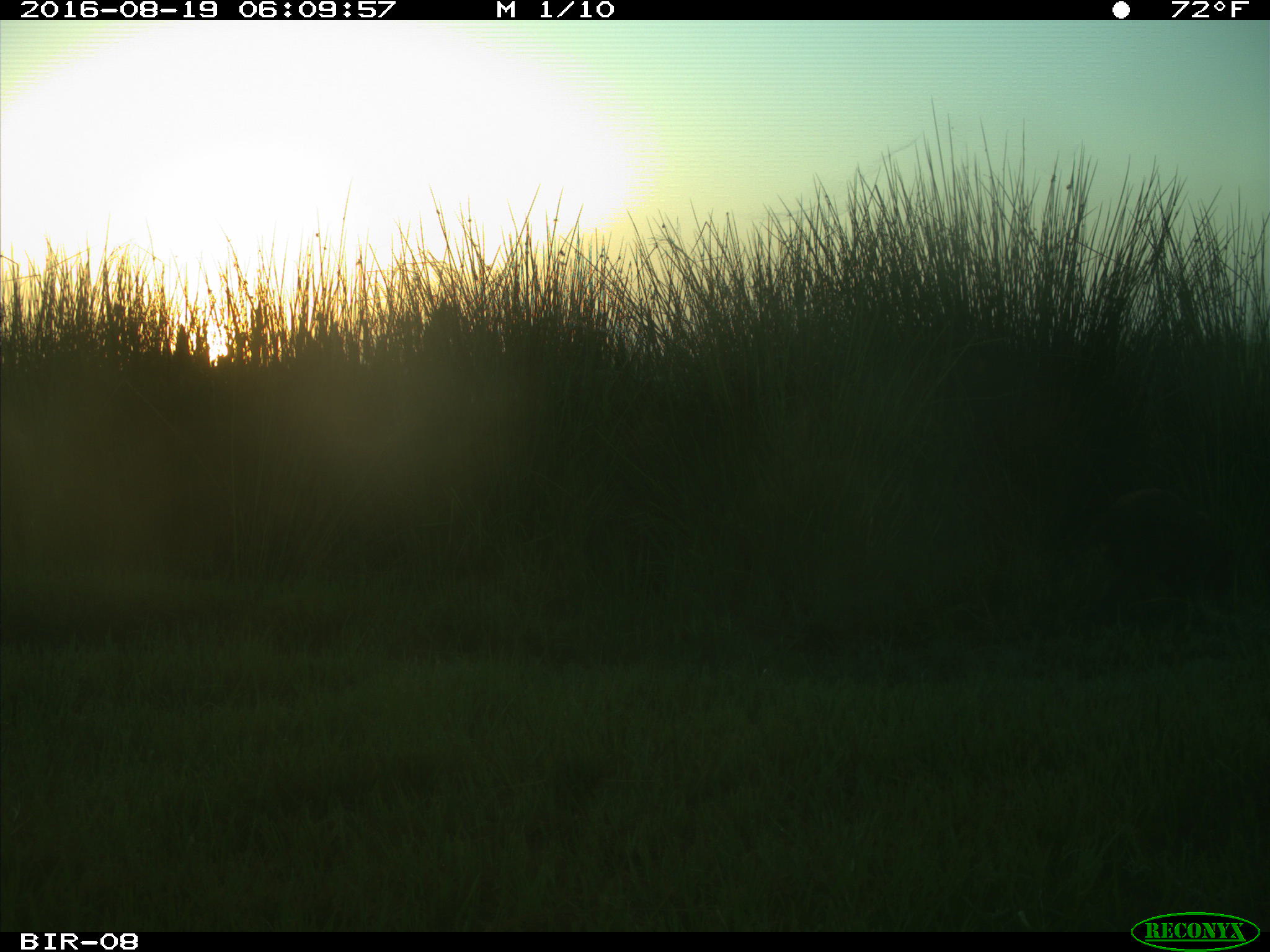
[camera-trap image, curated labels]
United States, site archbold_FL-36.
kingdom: Animalia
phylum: Chordata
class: Mammalia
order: Carnivora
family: Procyonidae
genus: Procyon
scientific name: Procyon lotor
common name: common raccoon